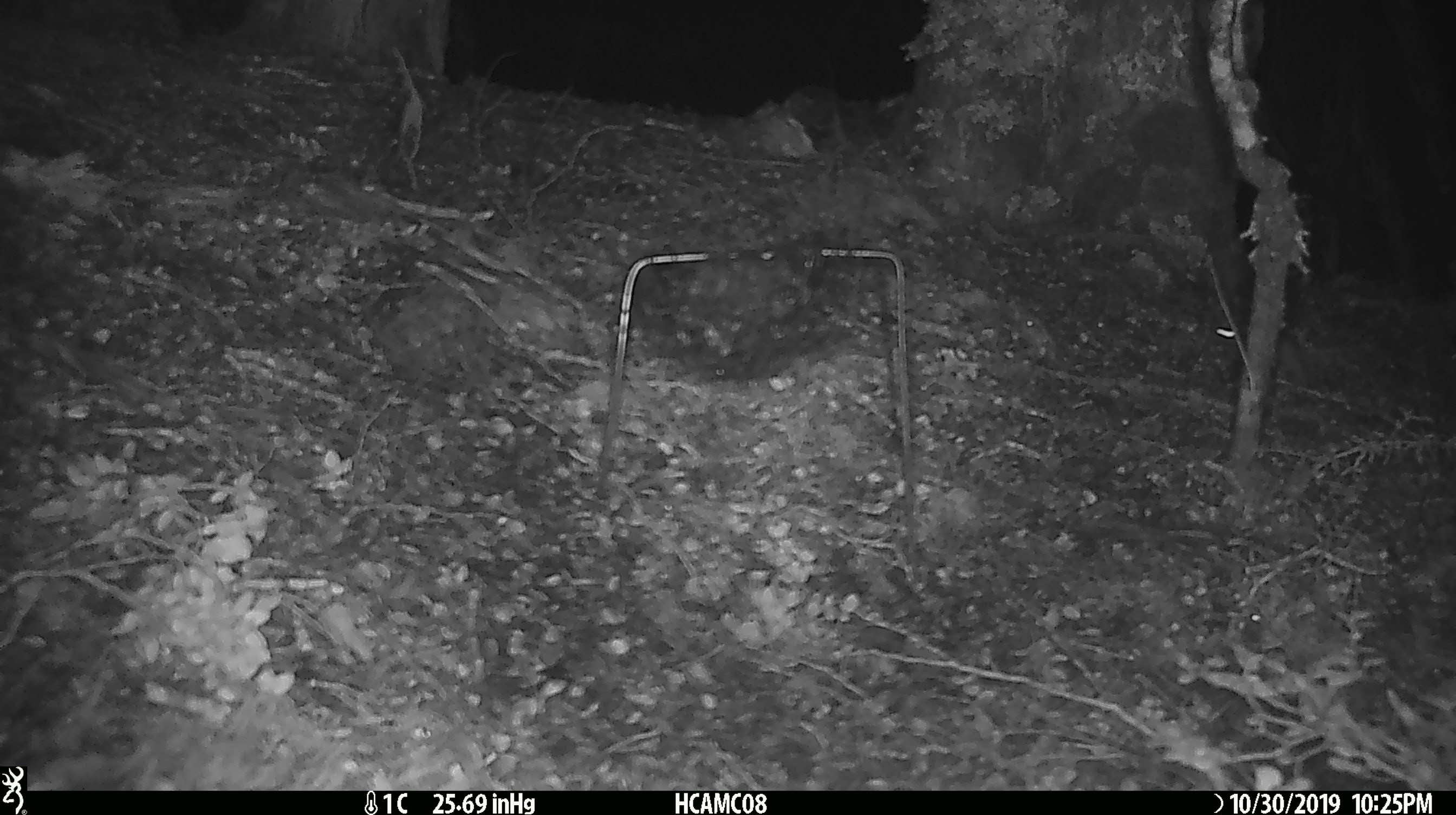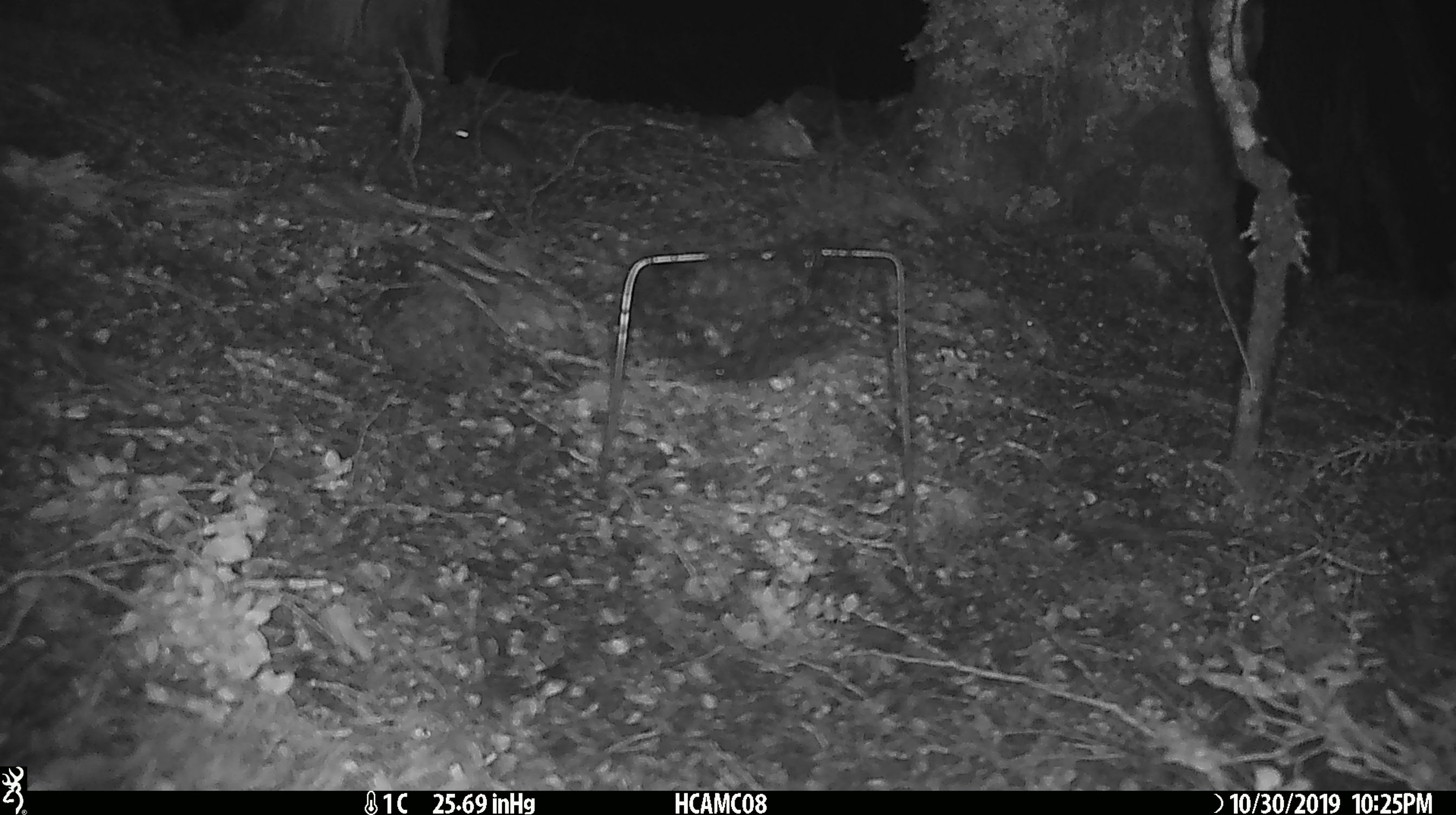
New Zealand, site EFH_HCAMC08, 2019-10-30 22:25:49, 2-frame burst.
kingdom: Animalia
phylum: Chordata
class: Mammalia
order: Rodentia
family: Muridae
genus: Mus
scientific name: Mus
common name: mouse